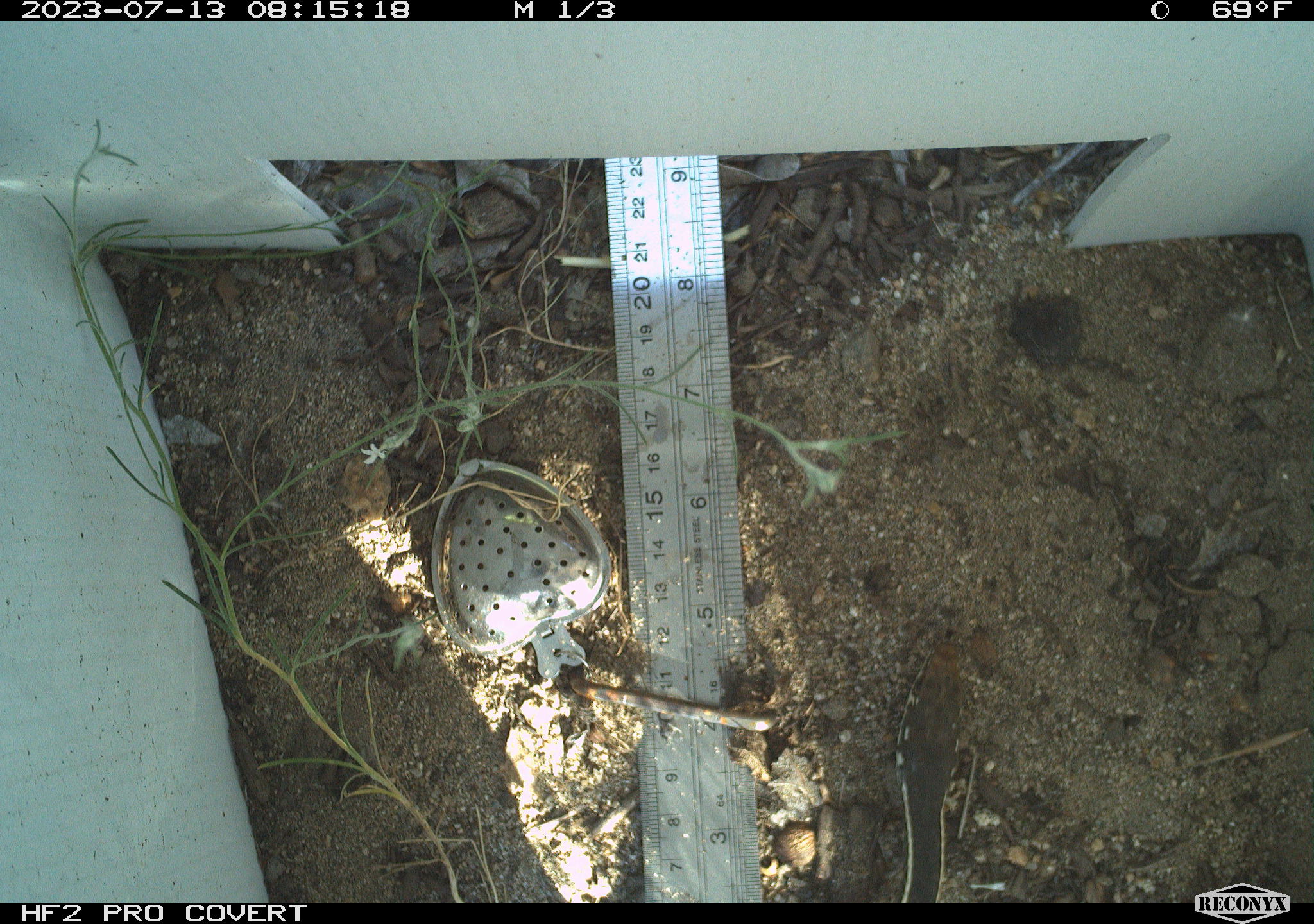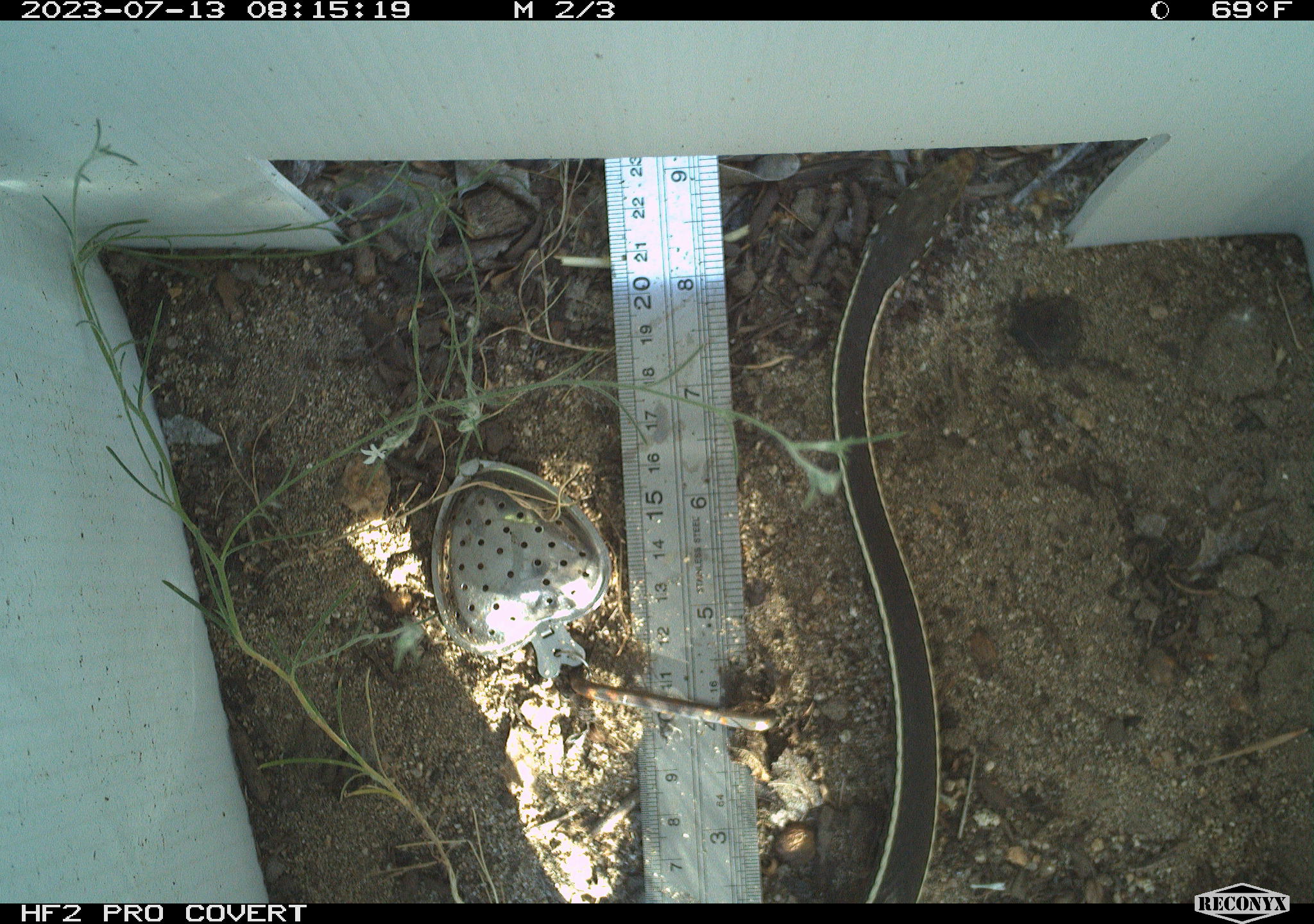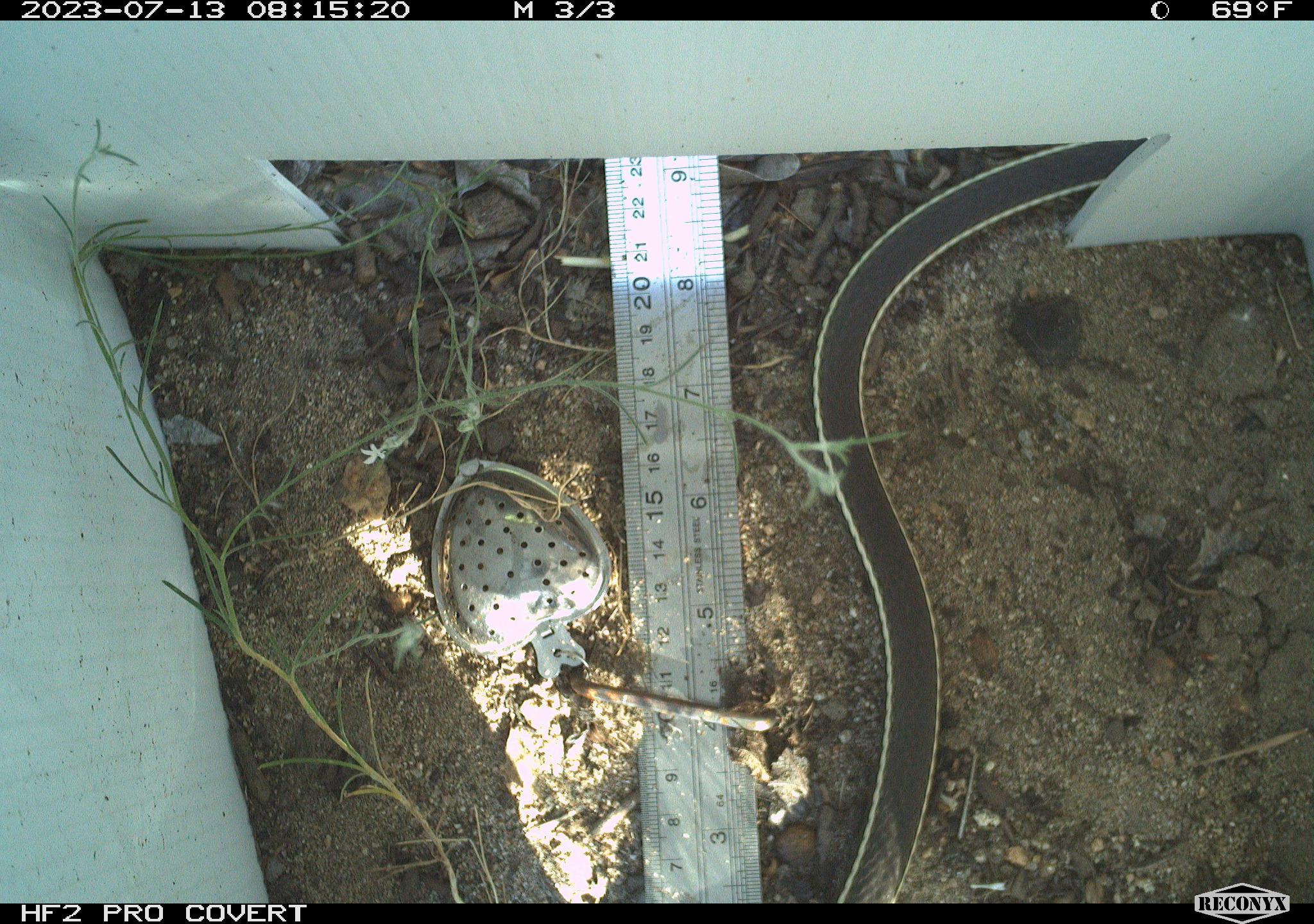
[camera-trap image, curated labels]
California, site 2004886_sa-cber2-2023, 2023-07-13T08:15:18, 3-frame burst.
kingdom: Animalia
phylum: Chordata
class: Reptilia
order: Squamata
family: Colubridae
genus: Coluber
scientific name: Coluber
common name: north american racers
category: coluber species